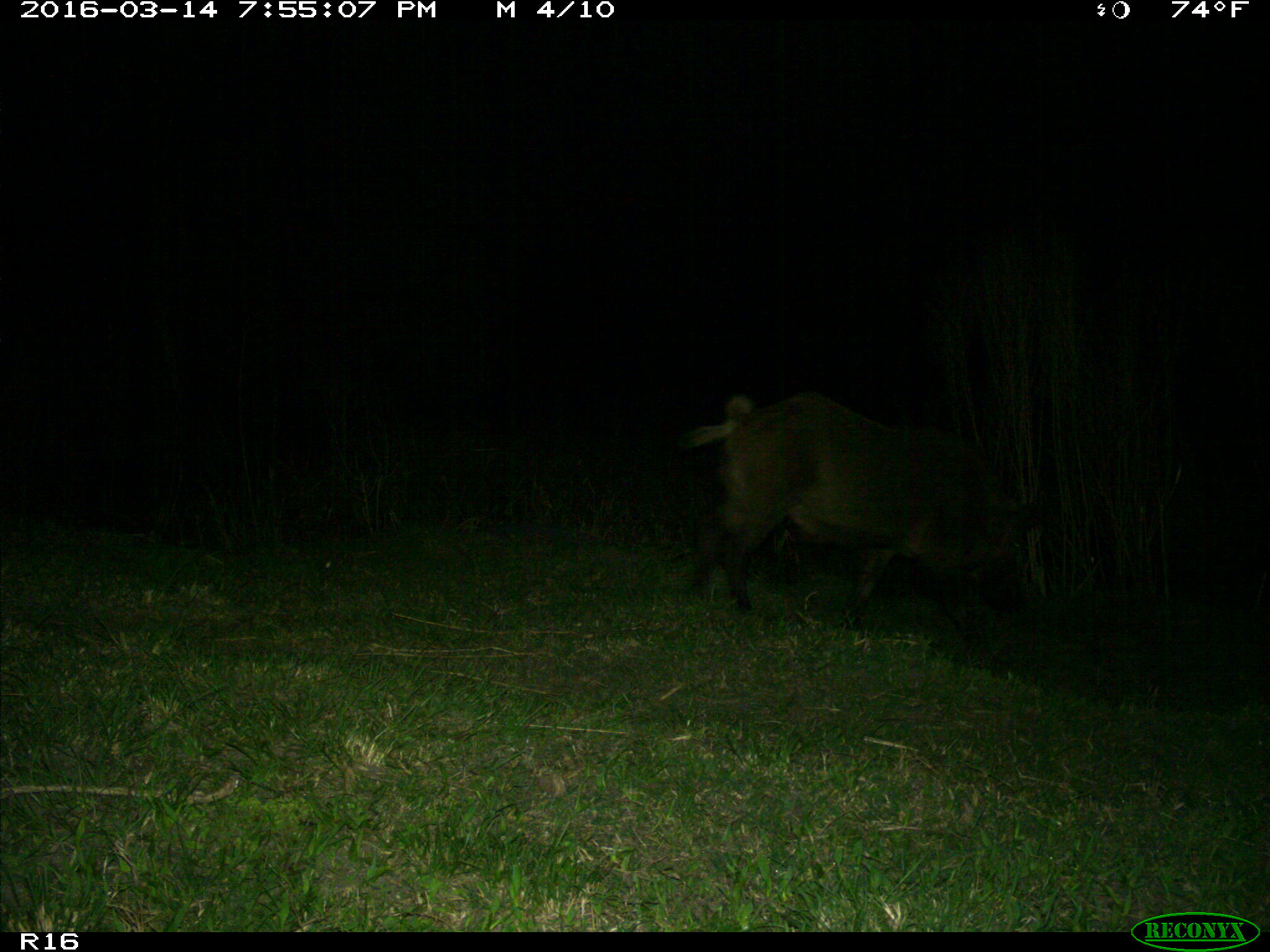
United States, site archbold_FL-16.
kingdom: Animalia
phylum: Chordata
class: Mammalia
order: Artiodactyla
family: Suidae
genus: Sus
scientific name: Sus scrofa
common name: wild boar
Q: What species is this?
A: Sus scrofa (wild boar).